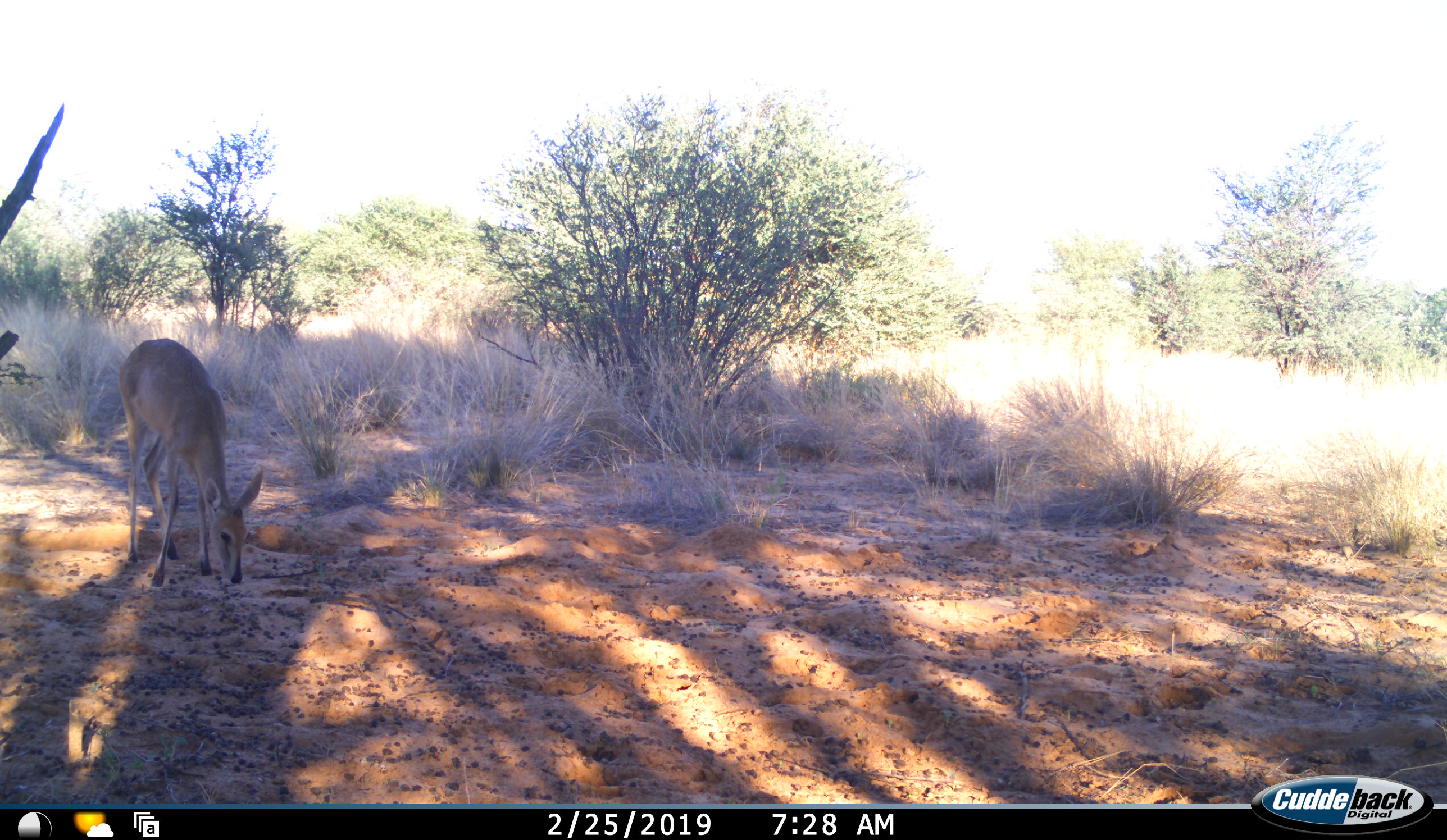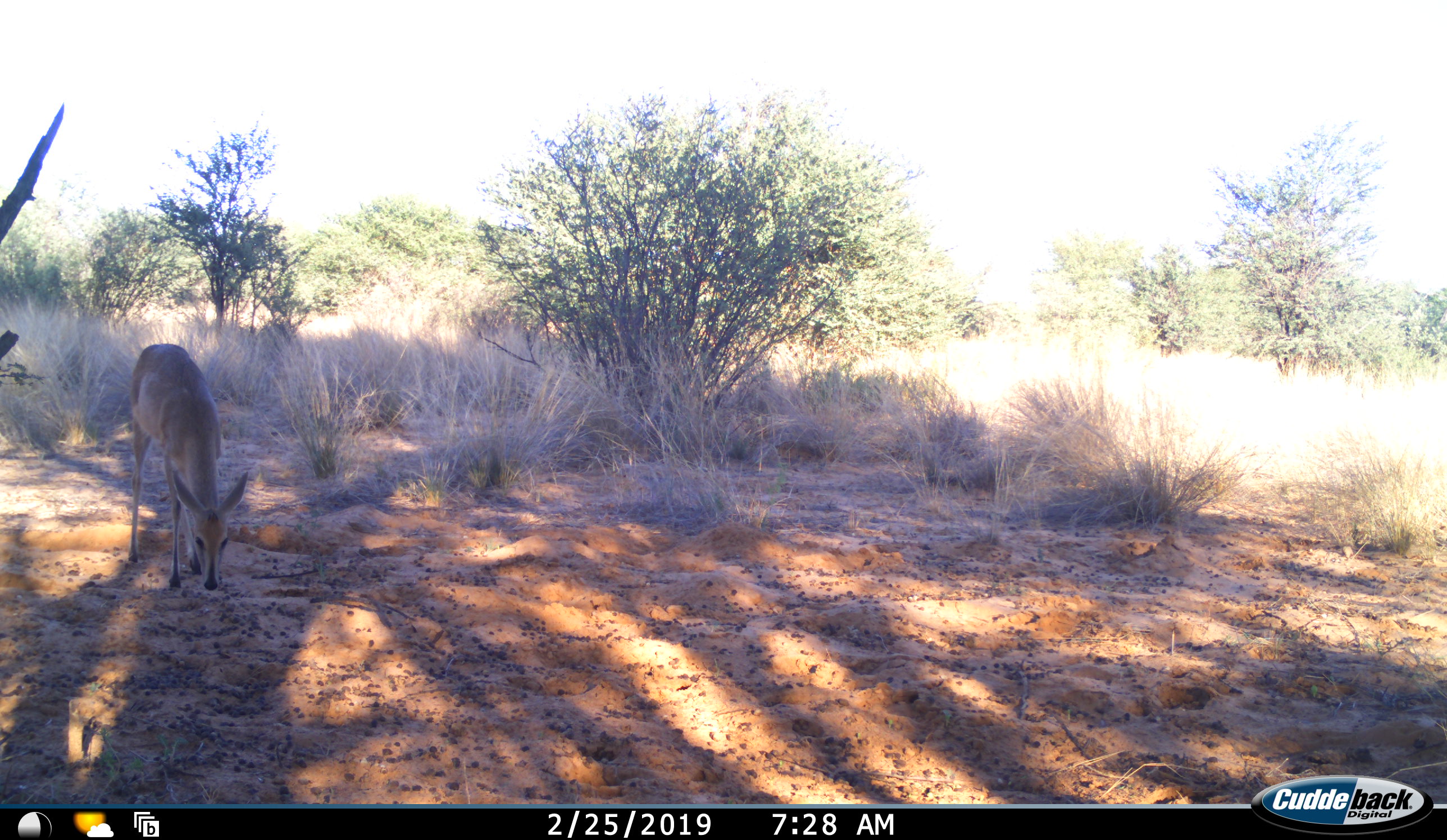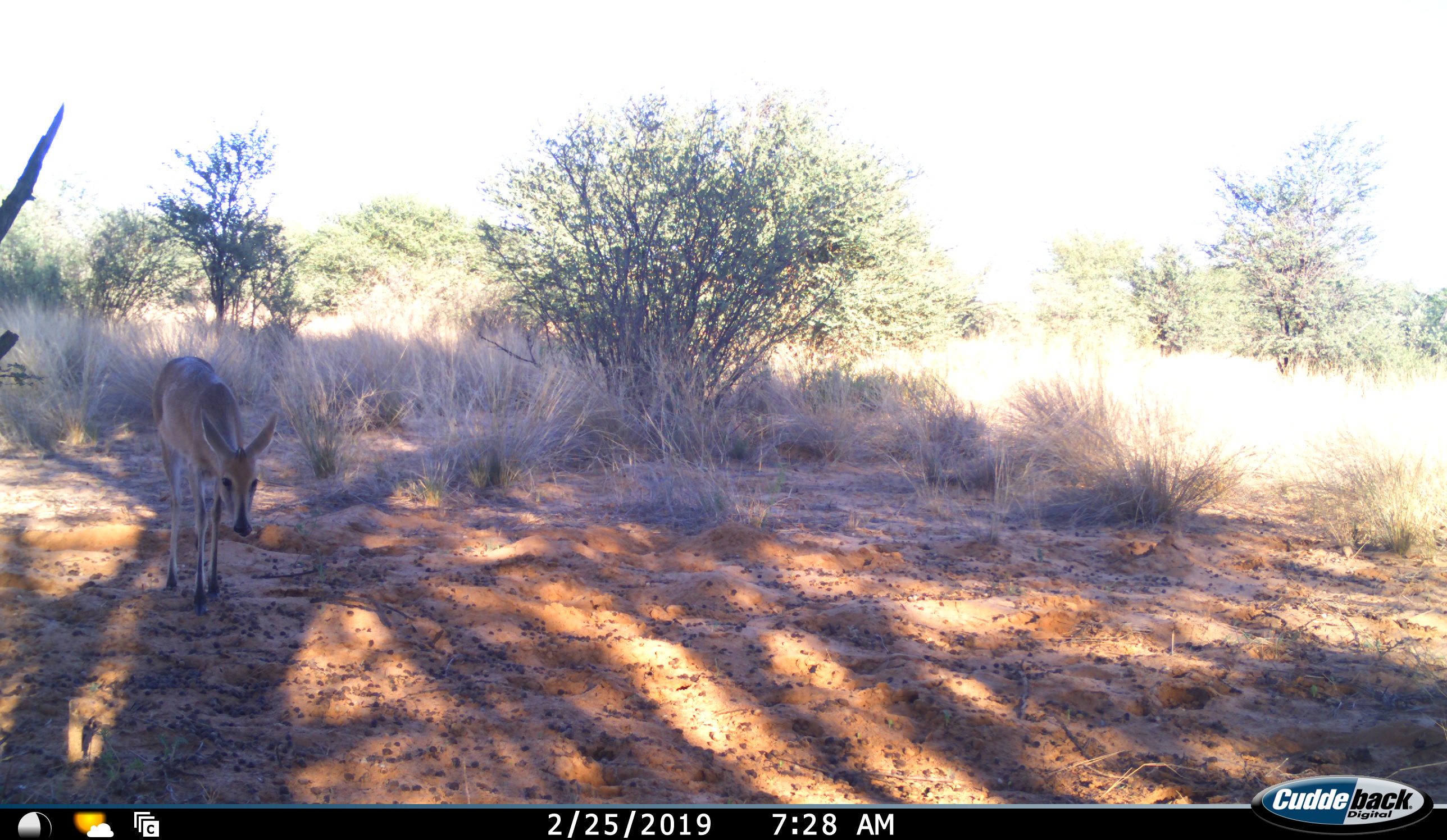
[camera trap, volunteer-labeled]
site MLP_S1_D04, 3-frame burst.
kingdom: Animalia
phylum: Chordata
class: Mammalia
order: Artiodactyla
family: Bovidae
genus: Sylvicapra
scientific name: Sylvicapra grimmia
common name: common duiker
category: duikercommongrey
Duikercommongrey (common duiker) (Sylvicapra grimmia), count 1. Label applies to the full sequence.